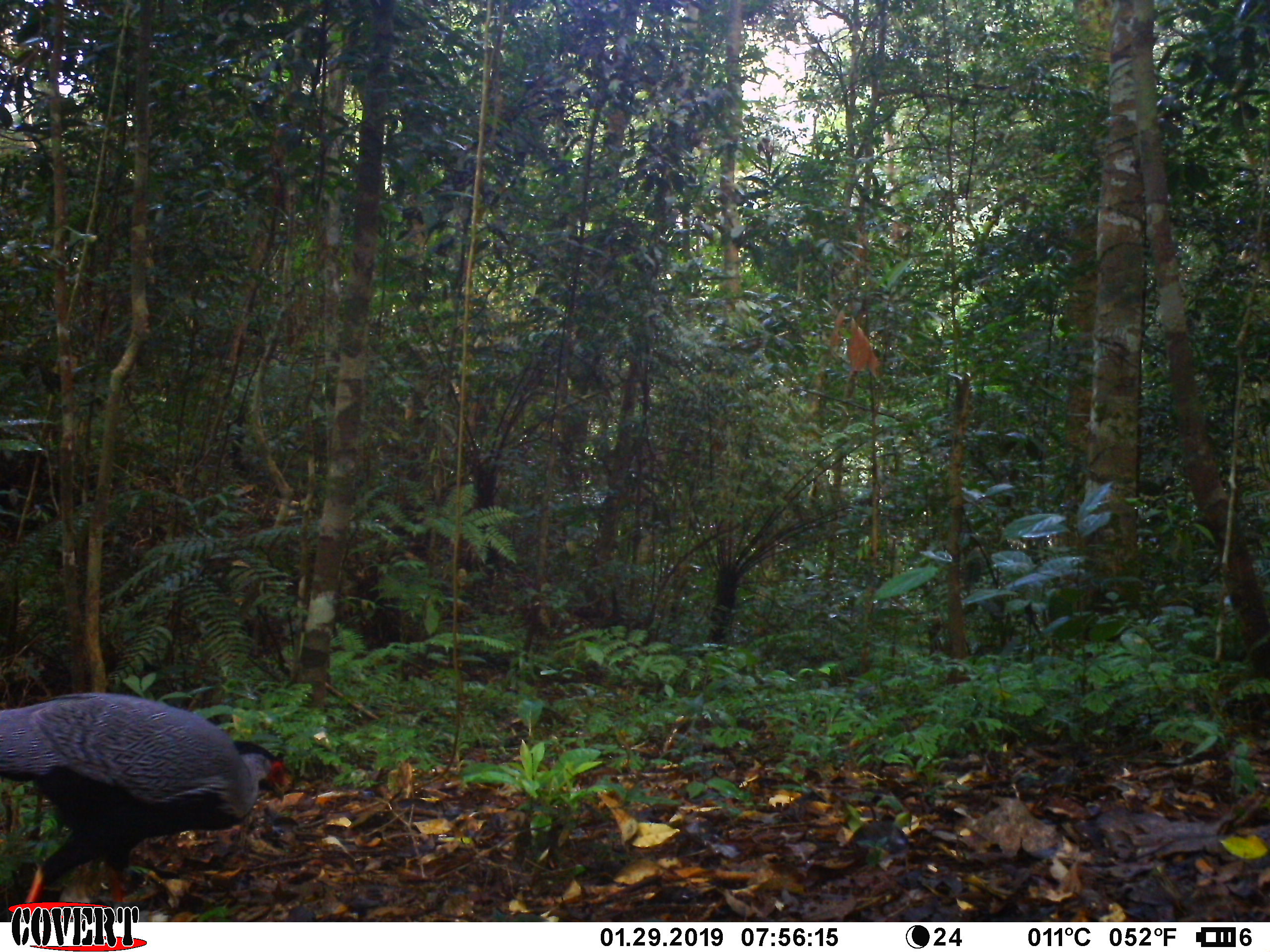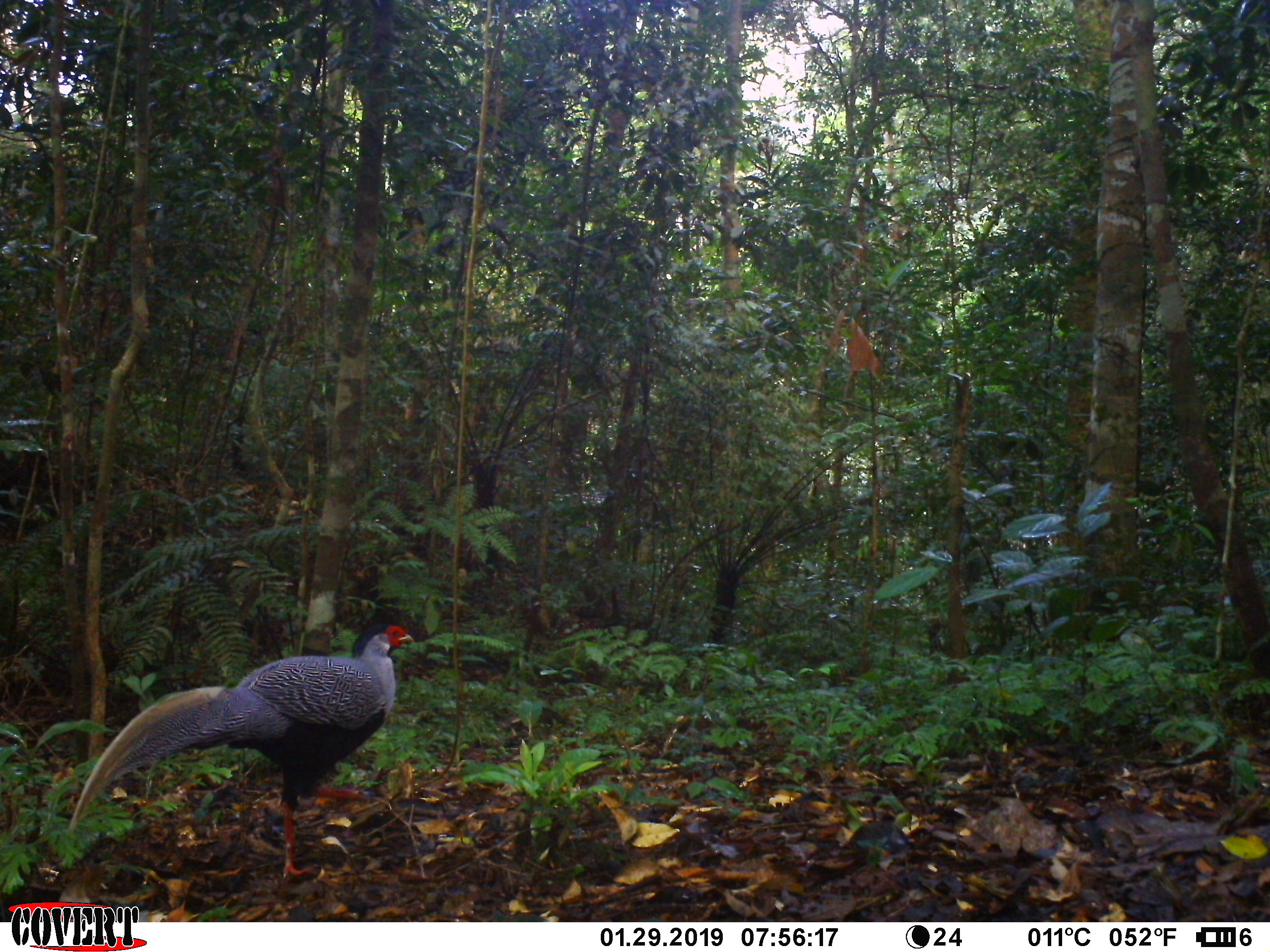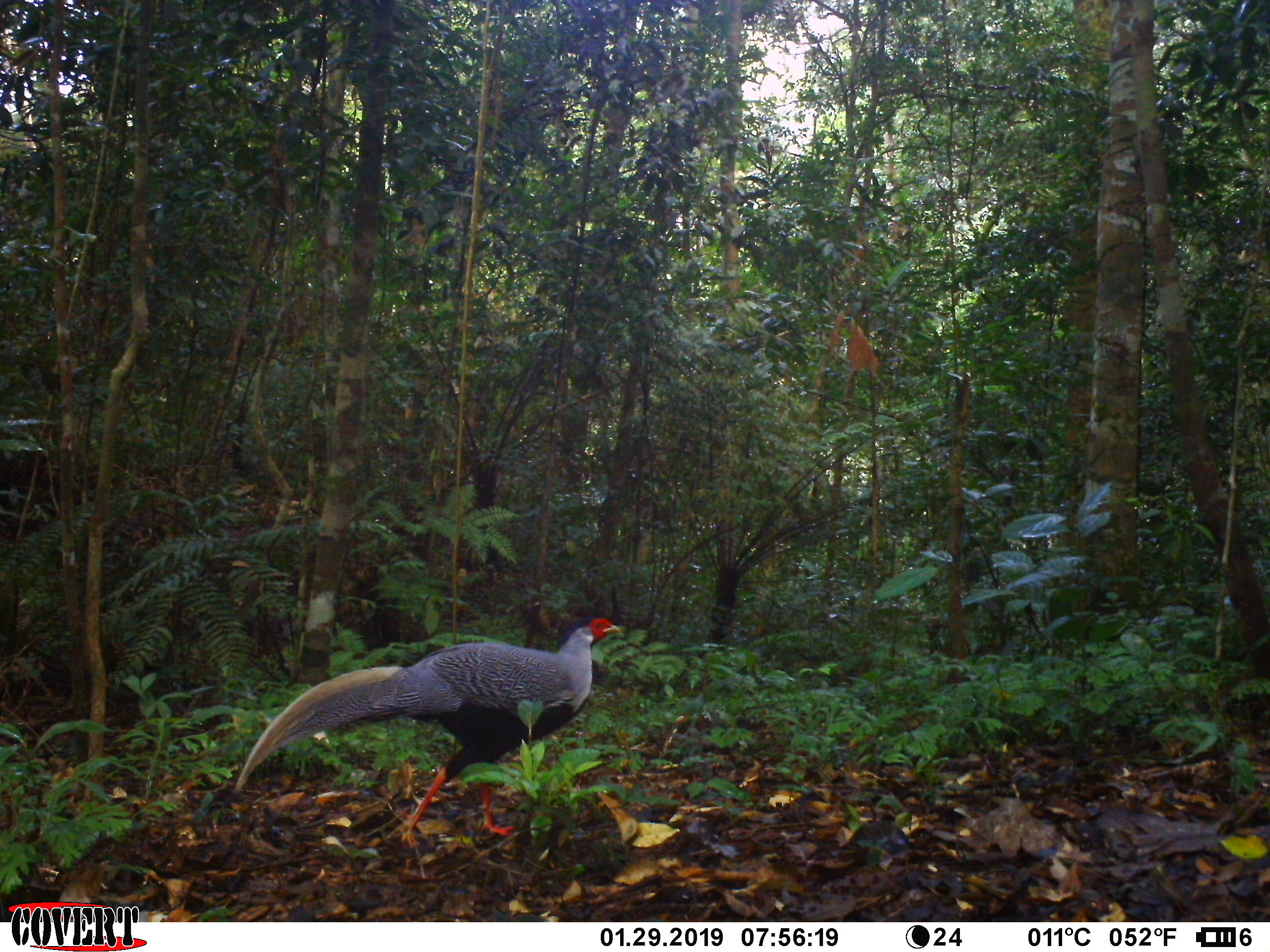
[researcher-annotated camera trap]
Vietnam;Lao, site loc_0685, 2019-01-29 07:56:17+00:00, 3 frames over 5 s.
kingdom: Animalia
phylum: Chordata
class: Aves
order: Galliformes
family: Phasianidae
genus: Lophura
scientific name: Lophura nycthemera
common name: silver pheasant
Silver pheasant (Lophura nycthemera). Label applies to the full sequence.